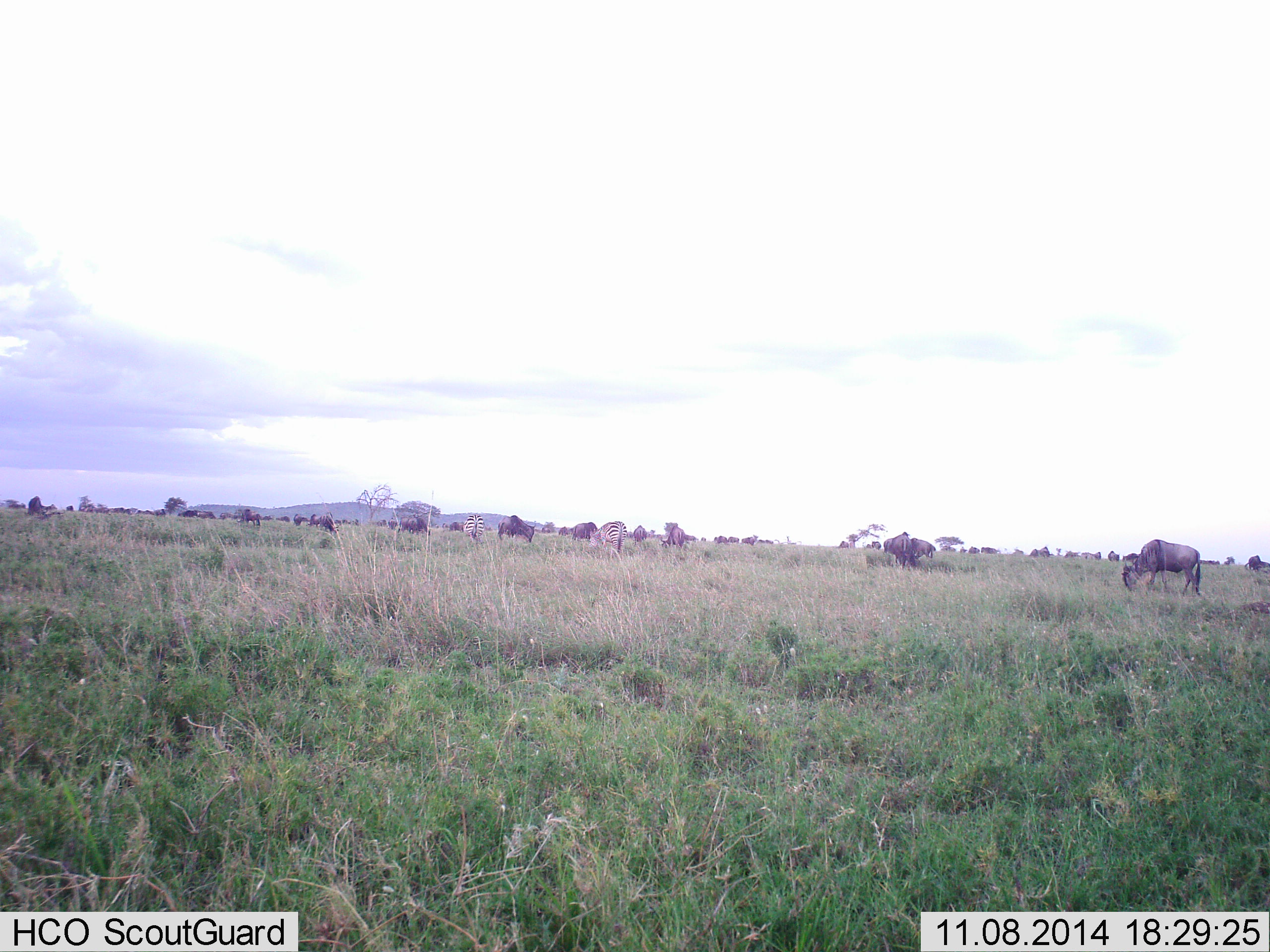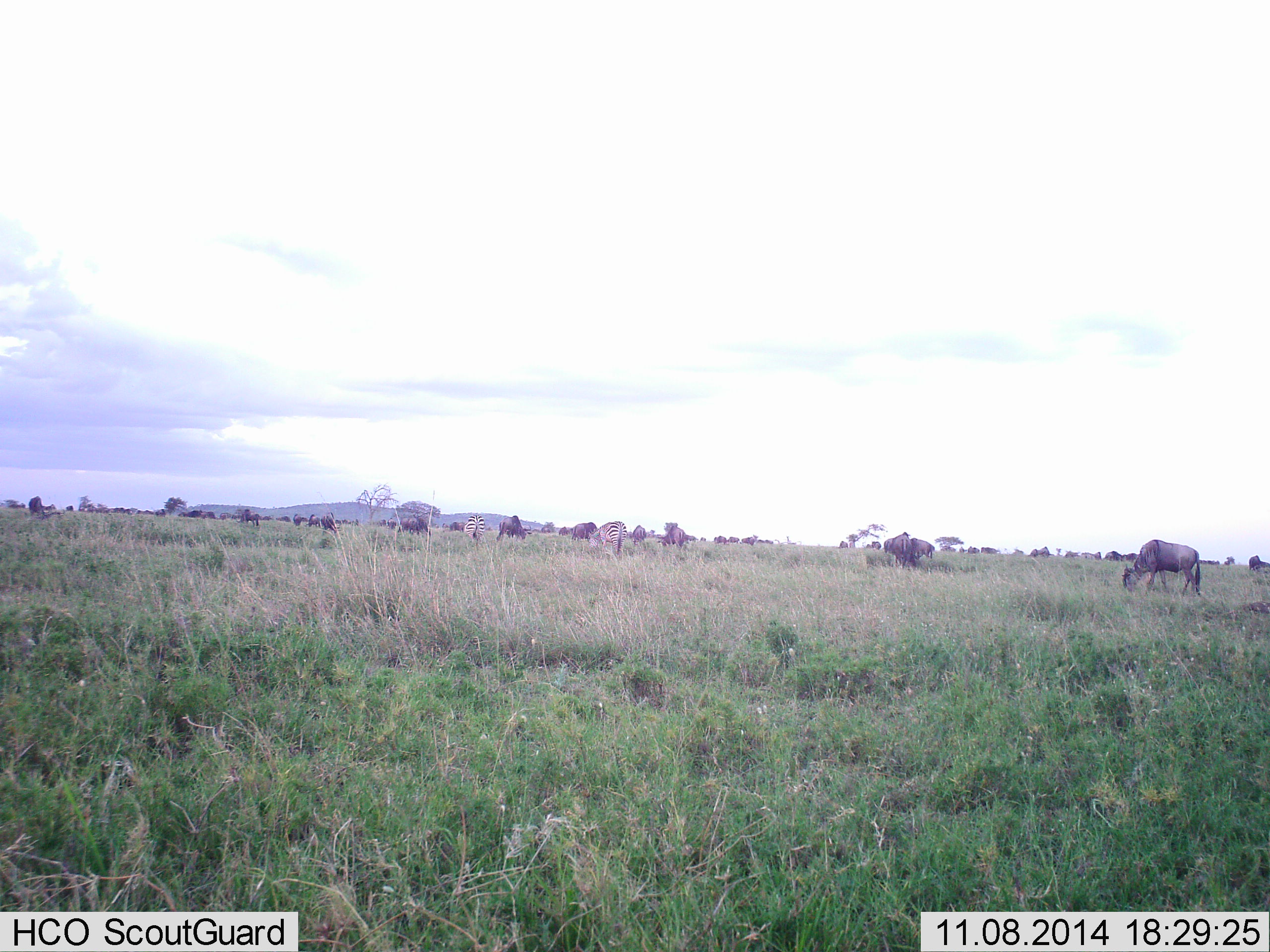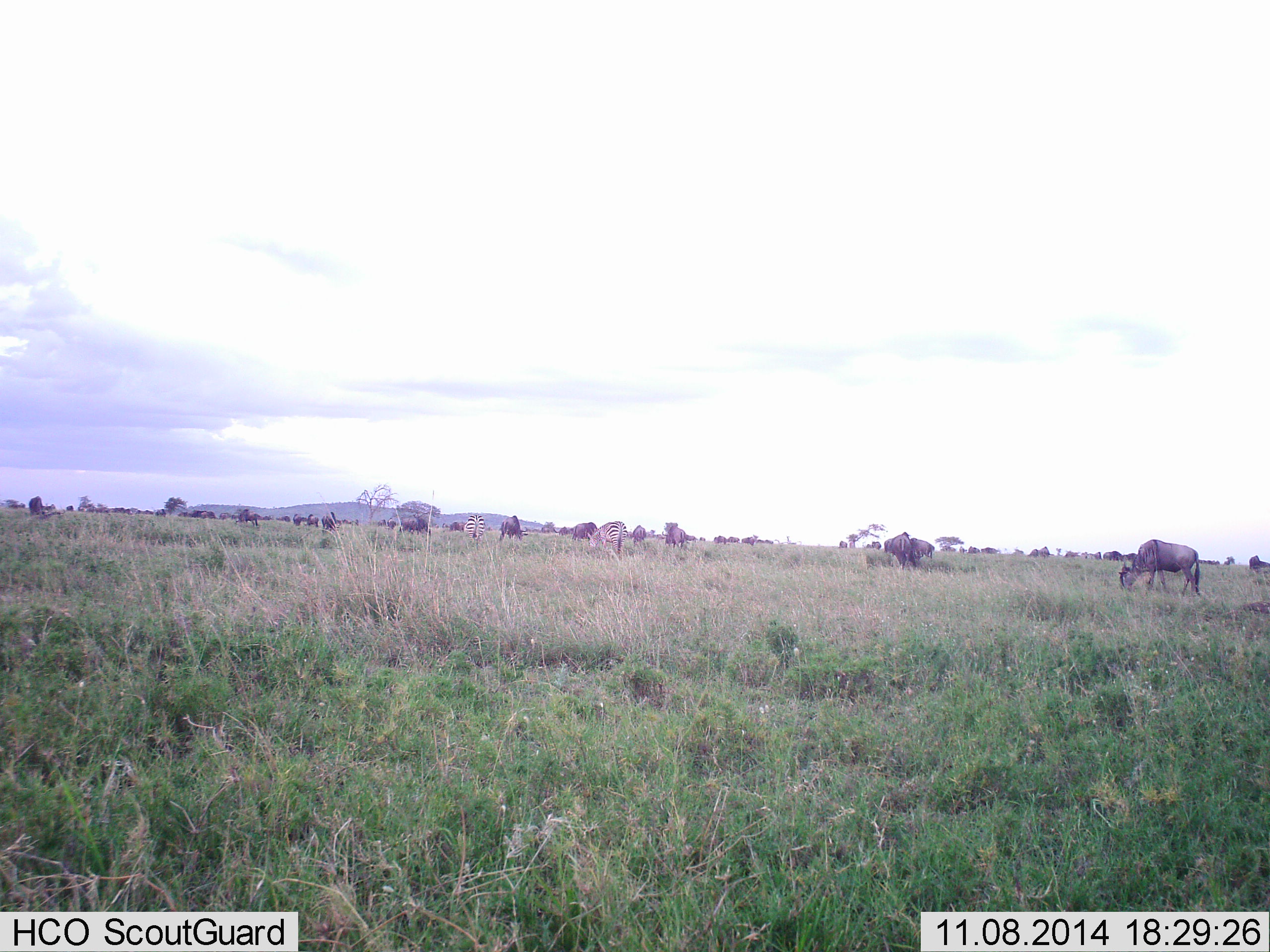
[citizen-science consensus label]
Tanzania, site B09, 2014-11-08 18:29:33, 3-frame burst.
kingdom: Animalia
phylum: Chordata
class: Mammalia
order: Artiodactyla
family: Bovidae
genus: Connochaetes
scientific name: Connochaetes taurinus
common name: blue wildebeest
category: wildebeest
Wildebeest (blue wildebeest) (Connochaetes taurinus), count 11-50. Behavior (volunteer vote fractions): standing 50%, resting 0%, moving 25%, interacting 0%. Young present (vote fraction): 0%. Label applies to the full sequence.